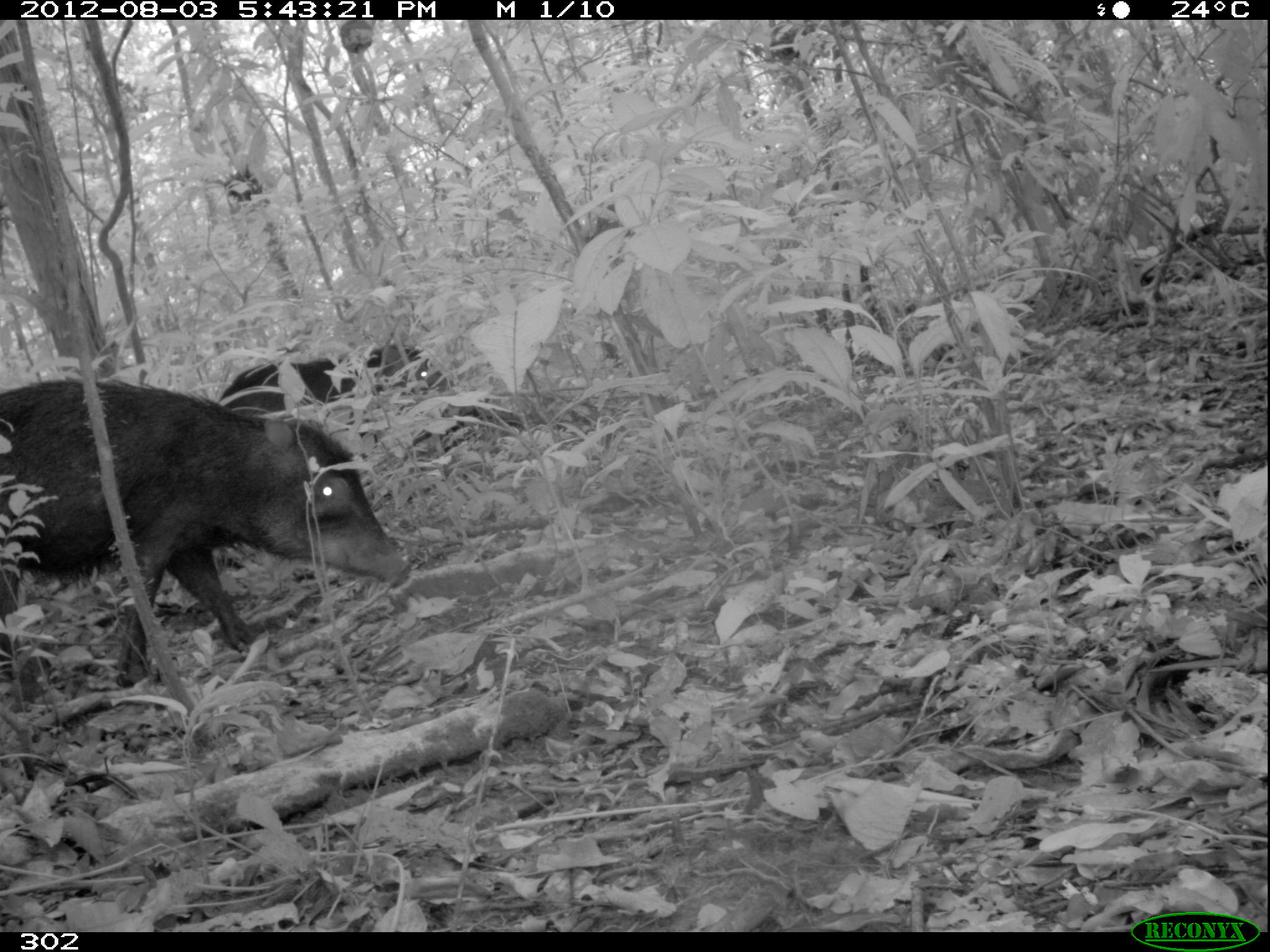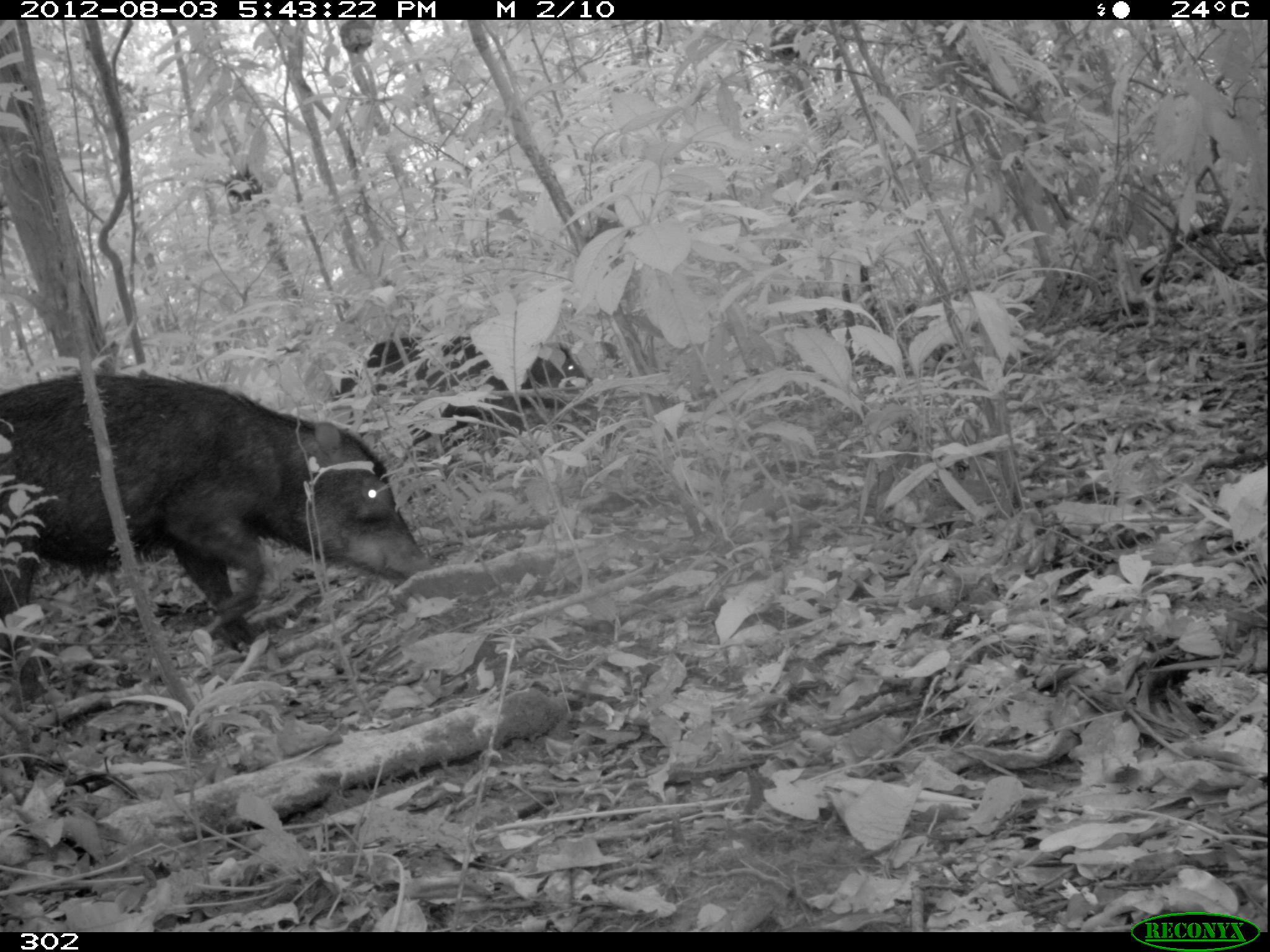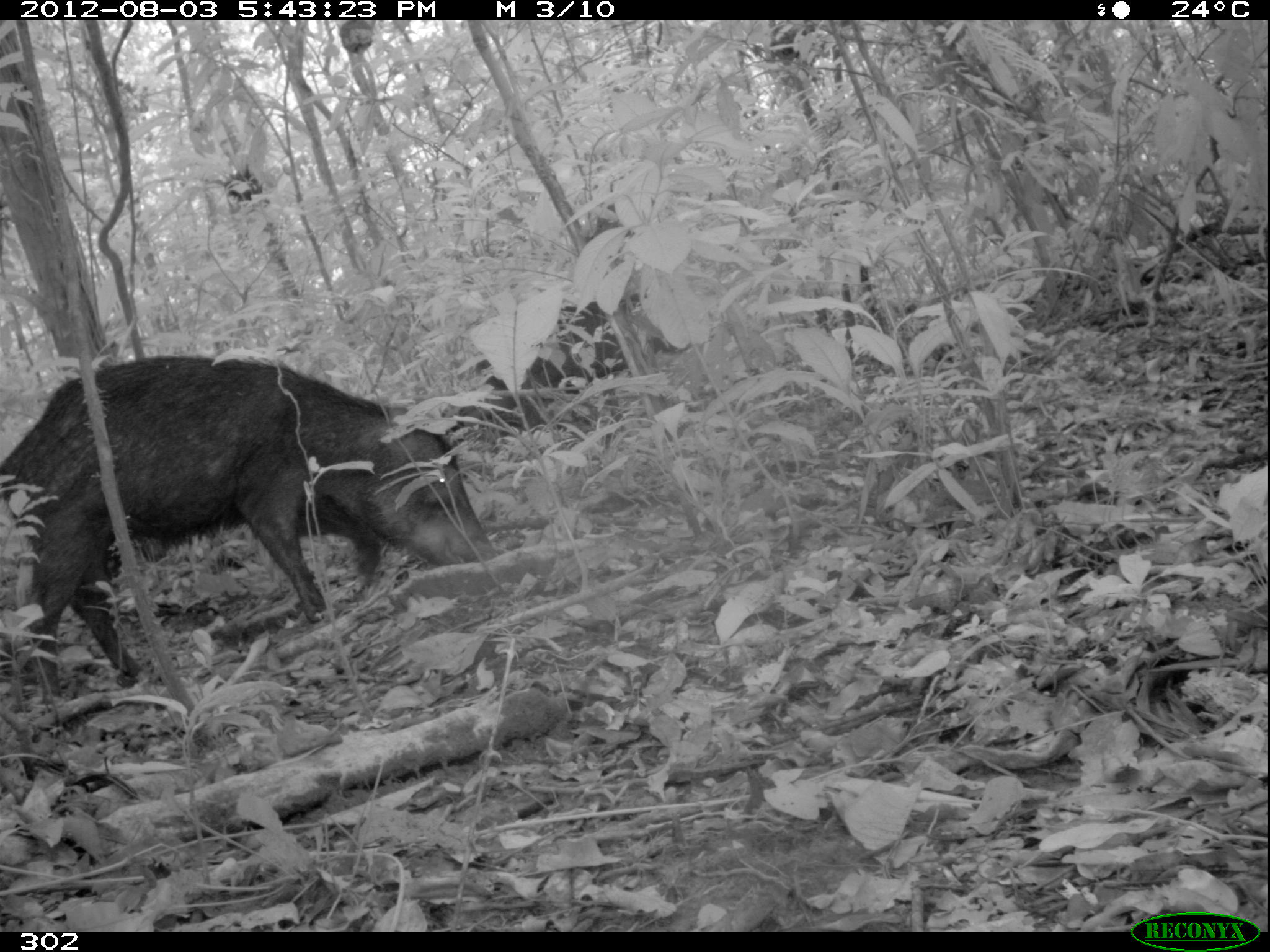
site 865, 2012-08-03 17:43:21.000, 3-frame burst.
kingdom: Animalia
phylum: Chordata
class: Mammalia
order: Artiodactyla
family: Tayassuidae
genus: Tayassu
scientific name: Tayassu pecari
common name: white-lipped peccary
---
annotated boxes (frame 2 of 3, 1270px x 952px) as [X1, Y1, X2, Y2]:
tayassu pecari: [0, 367, 434, 678]; [336, 331, 597, 438]